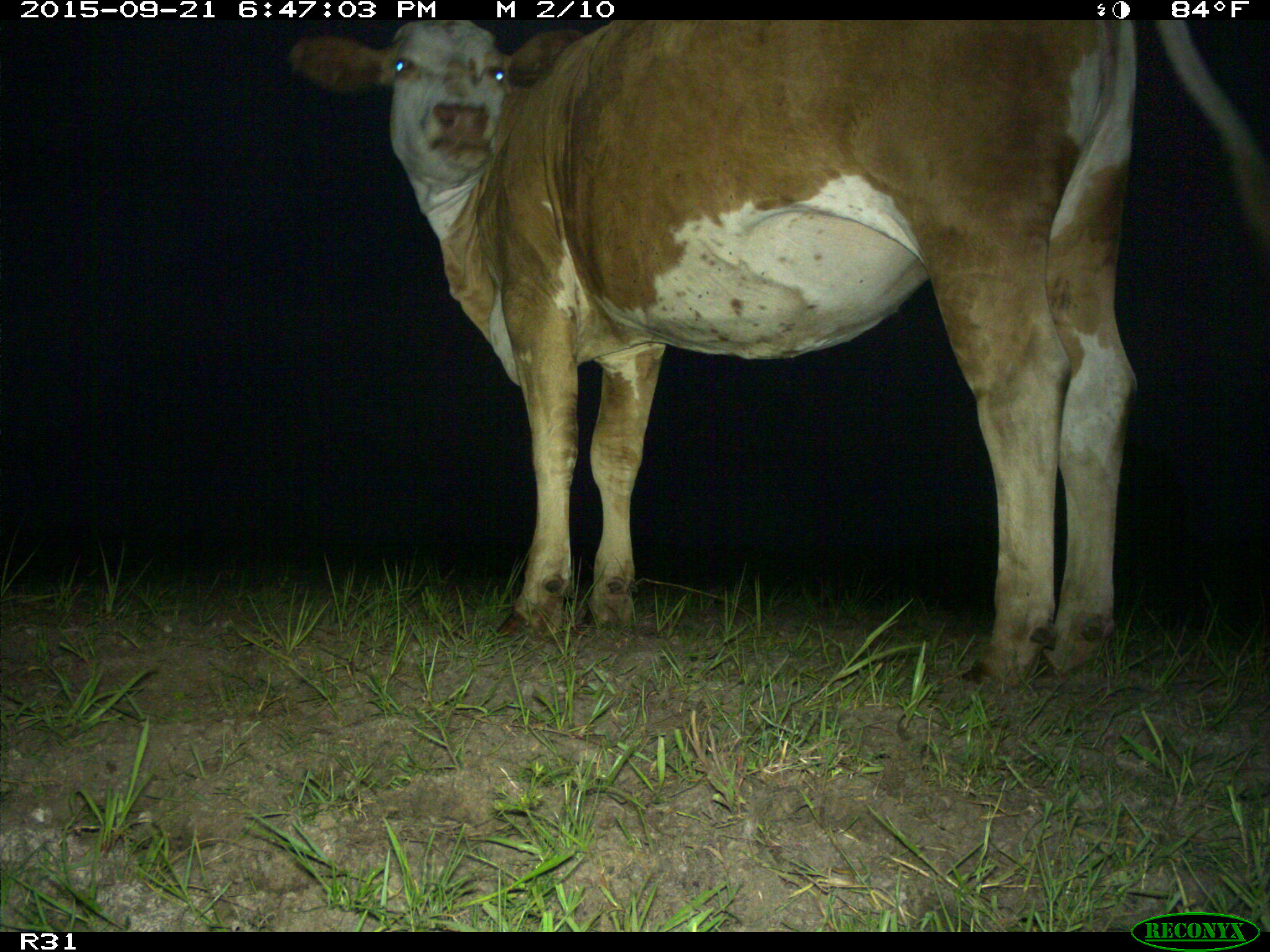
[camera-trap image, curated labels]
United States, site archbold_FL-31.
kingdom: Animalia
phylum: Chordata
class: Mammalia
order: Artiodactyla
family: Bovidae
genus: Bos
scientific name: Bos taurus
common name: domestic cow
Bos taurus (domestic cow).